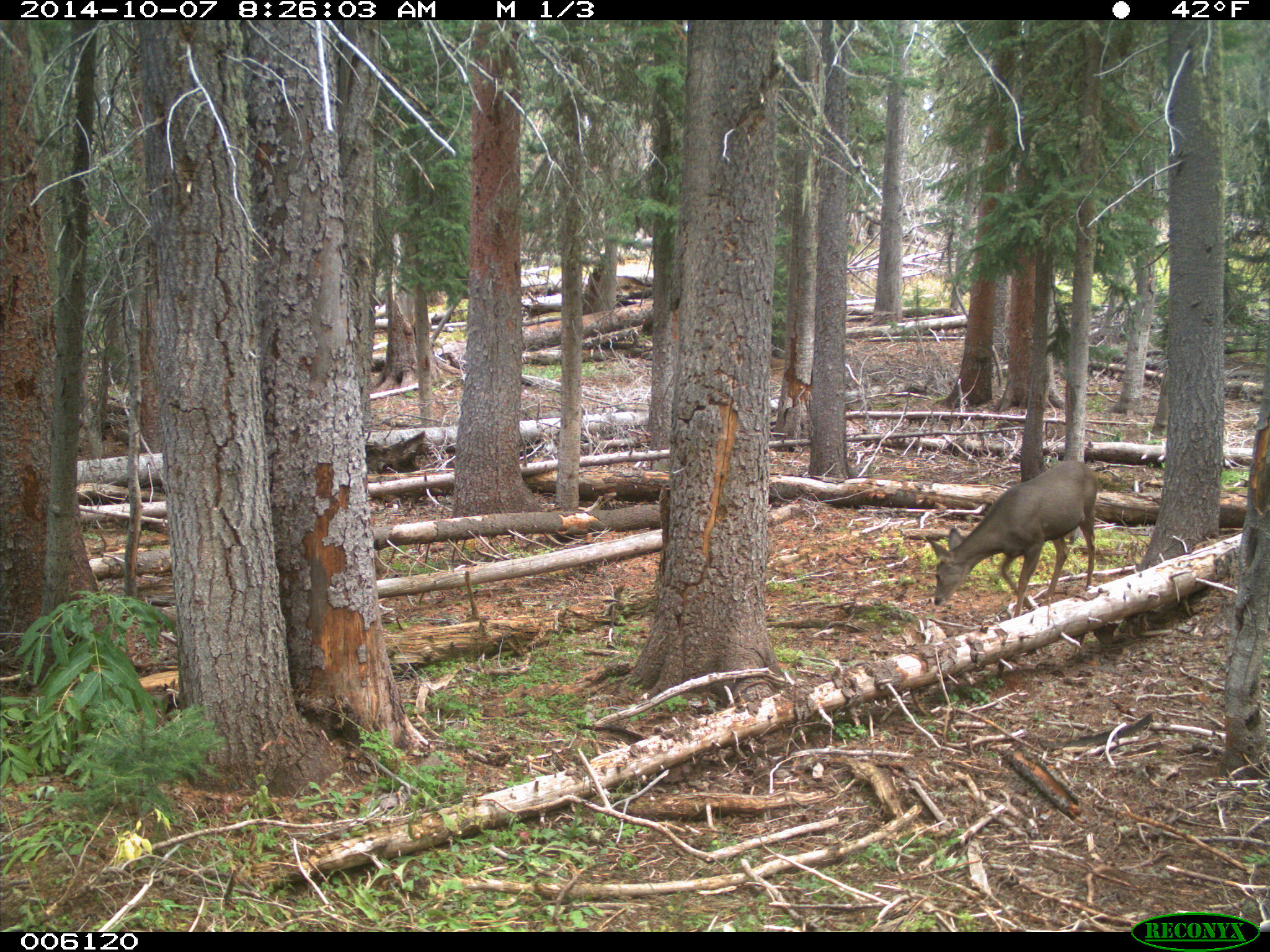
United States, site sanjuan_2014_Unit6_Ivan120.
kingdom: Animalia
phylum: Chordata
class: Mammalia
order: Artiodactyla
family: Cervidae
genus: Odocoileus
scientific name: Odocoileus hemionus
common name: mule deer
Odocoileus hemionus (mule deer).